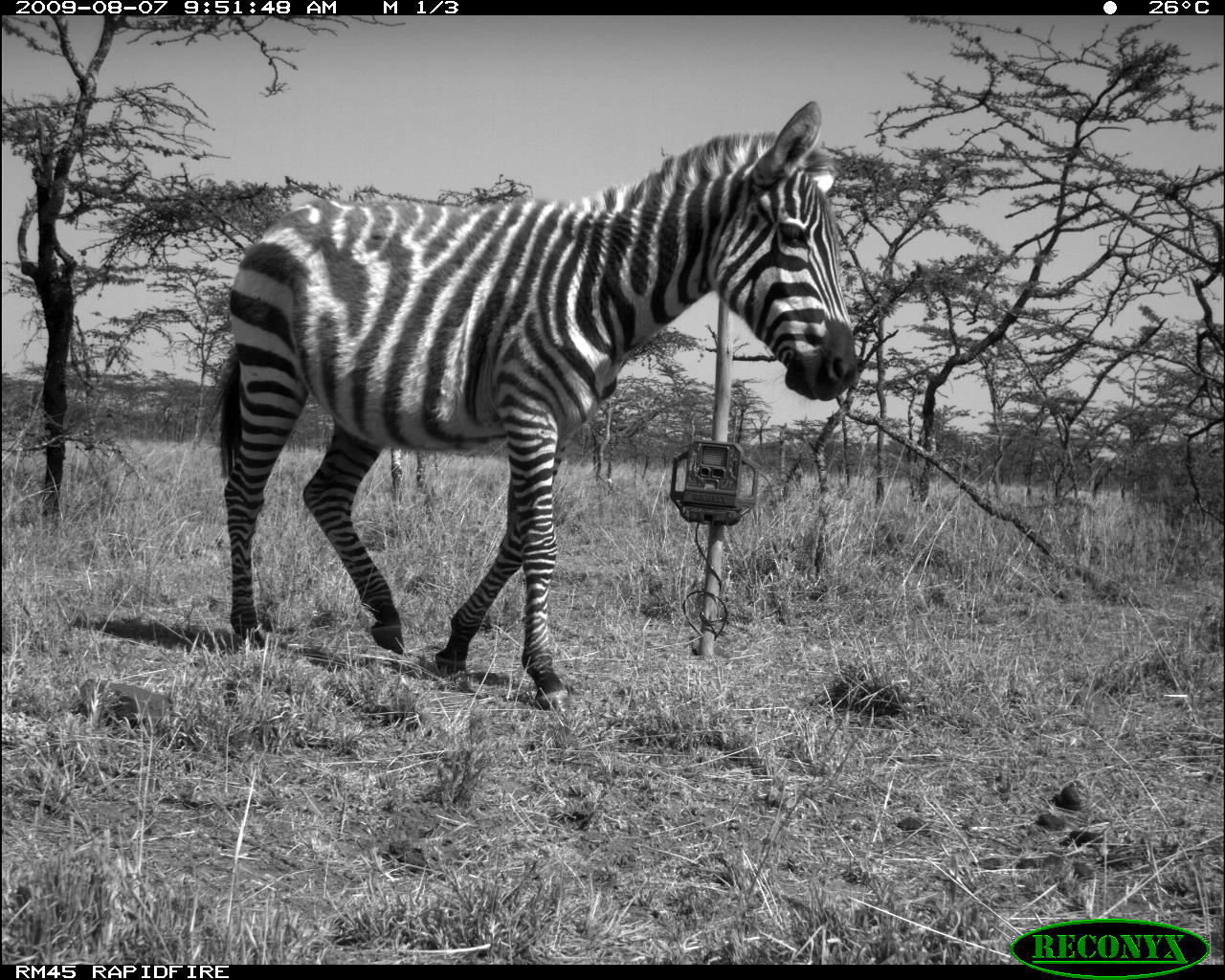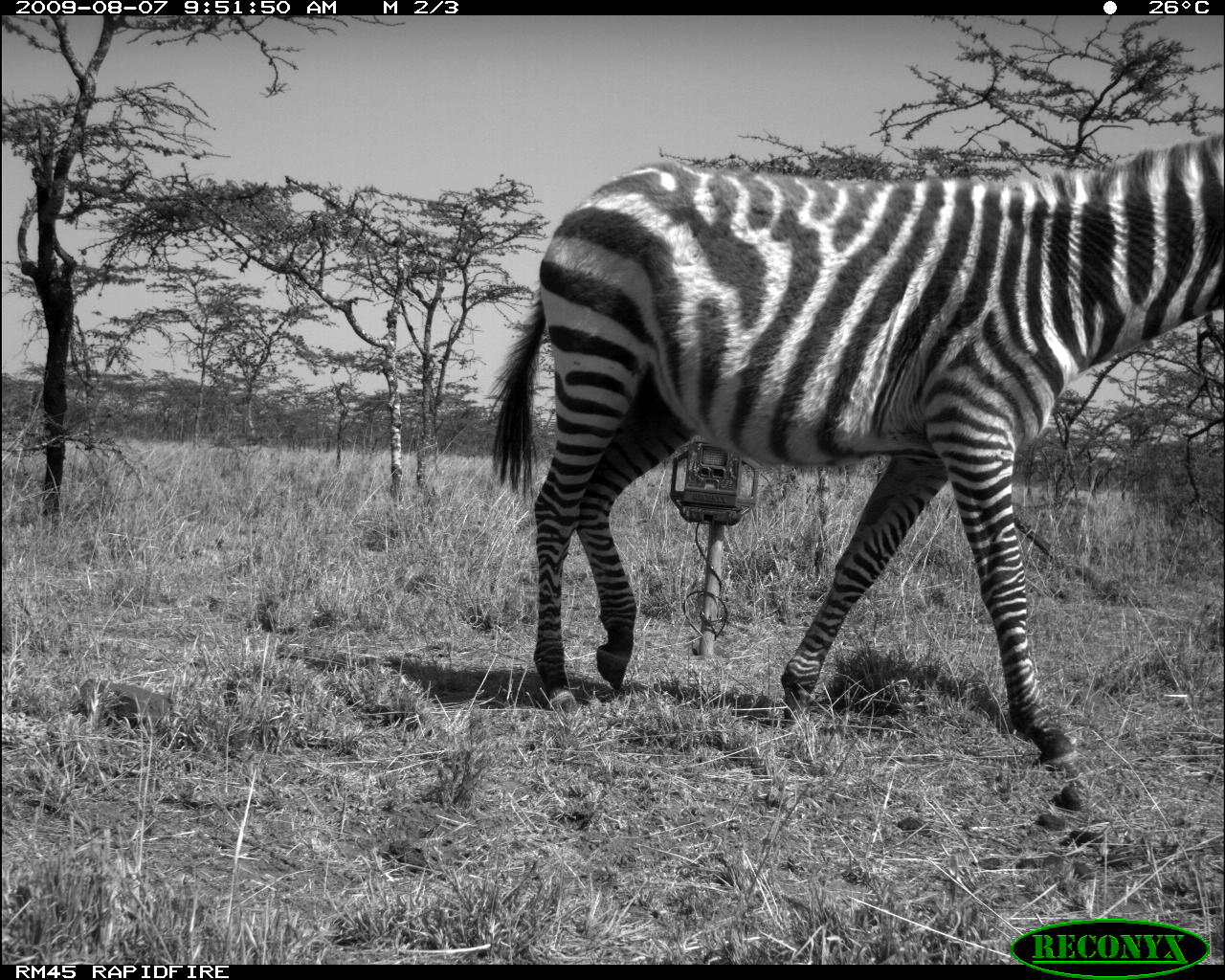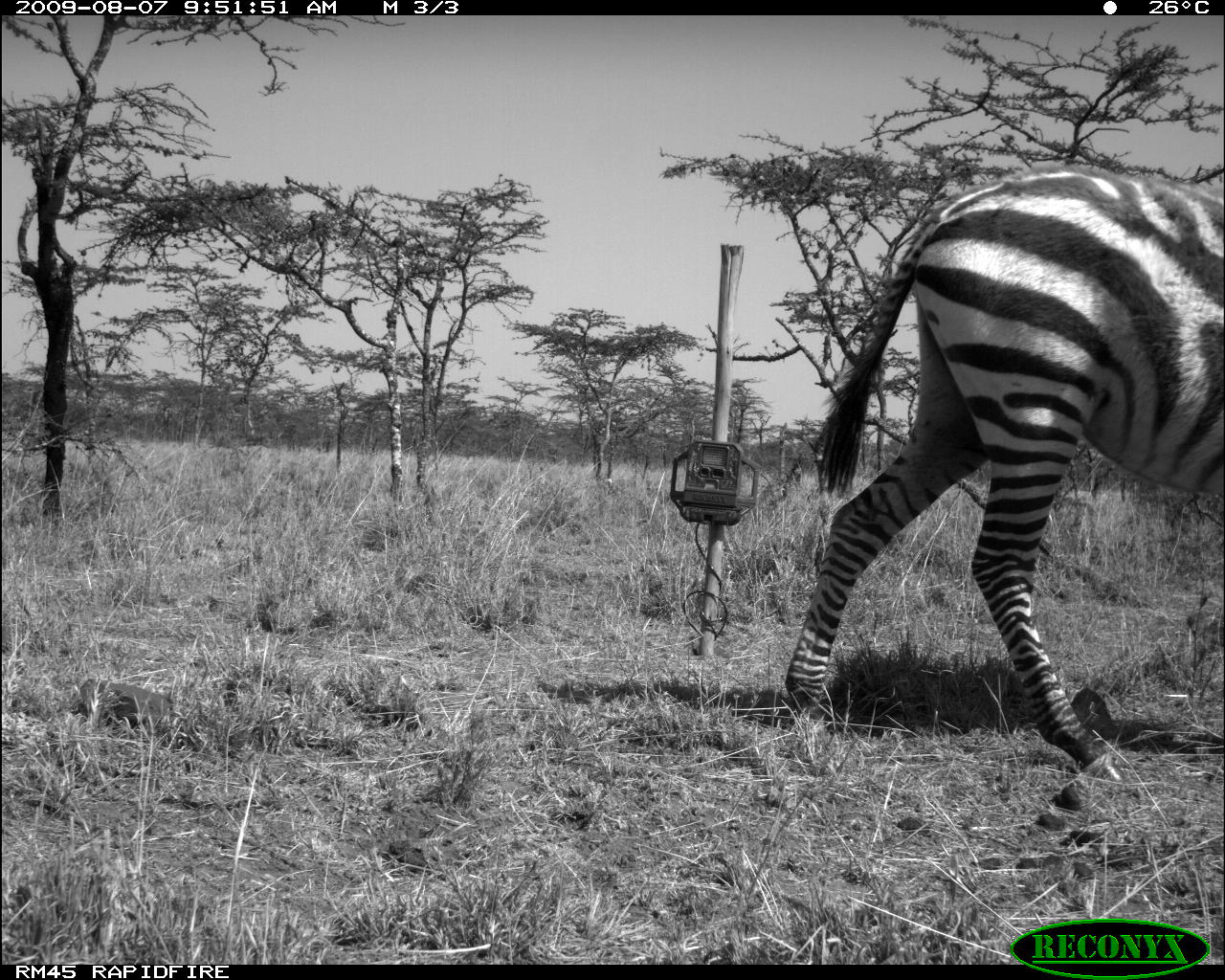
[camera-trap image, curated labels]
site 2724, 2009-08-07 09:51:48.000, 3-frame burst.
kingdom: Animalia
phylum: Chordata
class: Mammalia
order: Perissodactyla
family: Equidae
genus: Equus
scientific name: Equus quagga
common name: plains zebra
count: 1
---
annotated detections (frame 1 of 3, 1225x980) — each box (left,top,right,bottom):
equus quagga: (196,99,858,712)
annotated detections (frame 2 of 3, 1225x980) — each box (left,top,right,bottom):
equus quagga: (490,130,1225,768)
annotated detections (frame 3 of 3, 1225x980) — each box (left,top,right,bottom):
equus quagga: (782,163,1225,784)